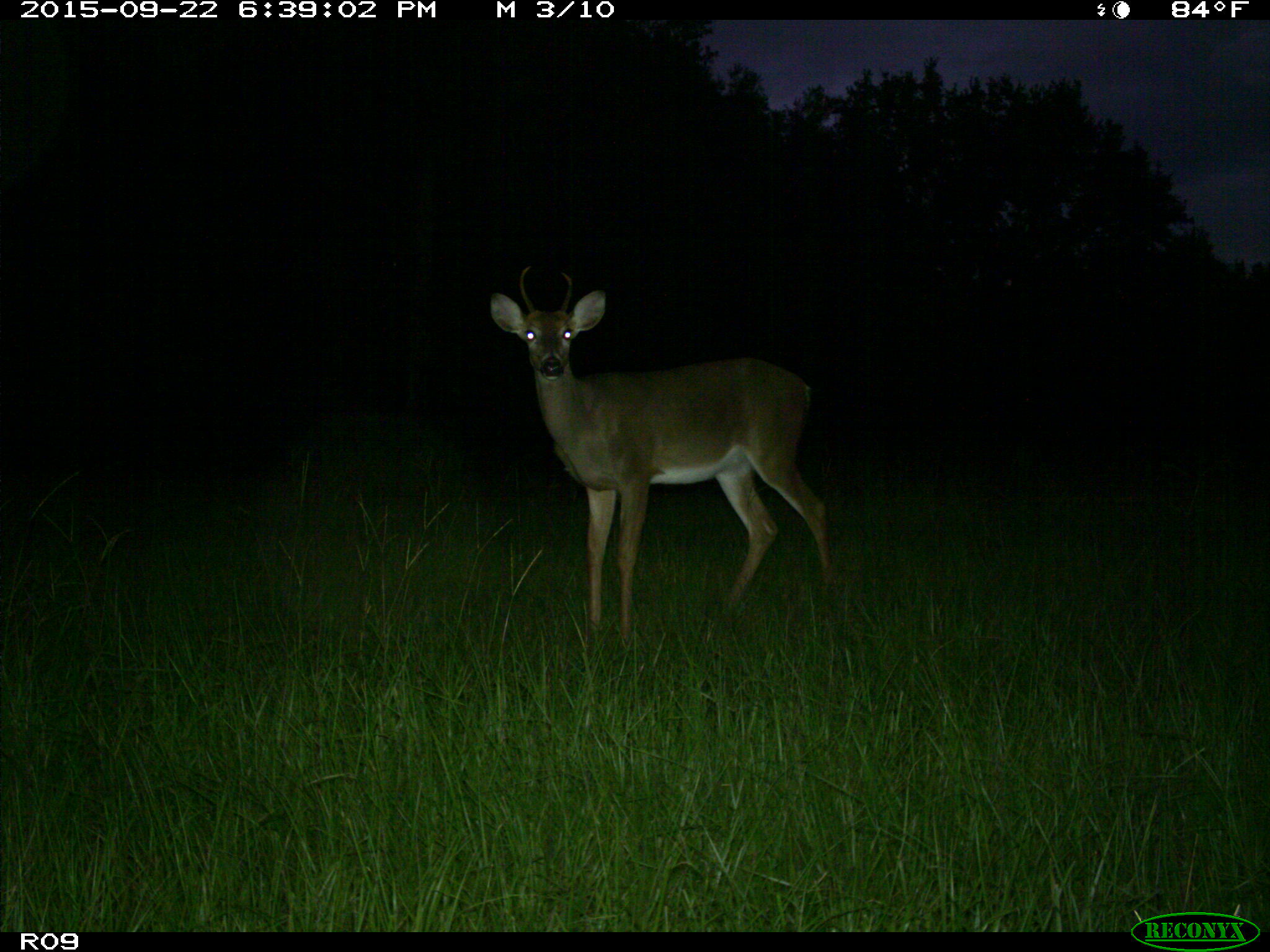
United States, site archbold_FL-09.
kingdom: Animalia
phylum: Chordata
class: Mammalia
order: Artiodactyla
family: Cervidae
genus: Odocoileus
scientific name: Odocoileus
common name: deer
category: unidentified deer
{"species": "unidentified deer (deer) (Odocoileus)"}